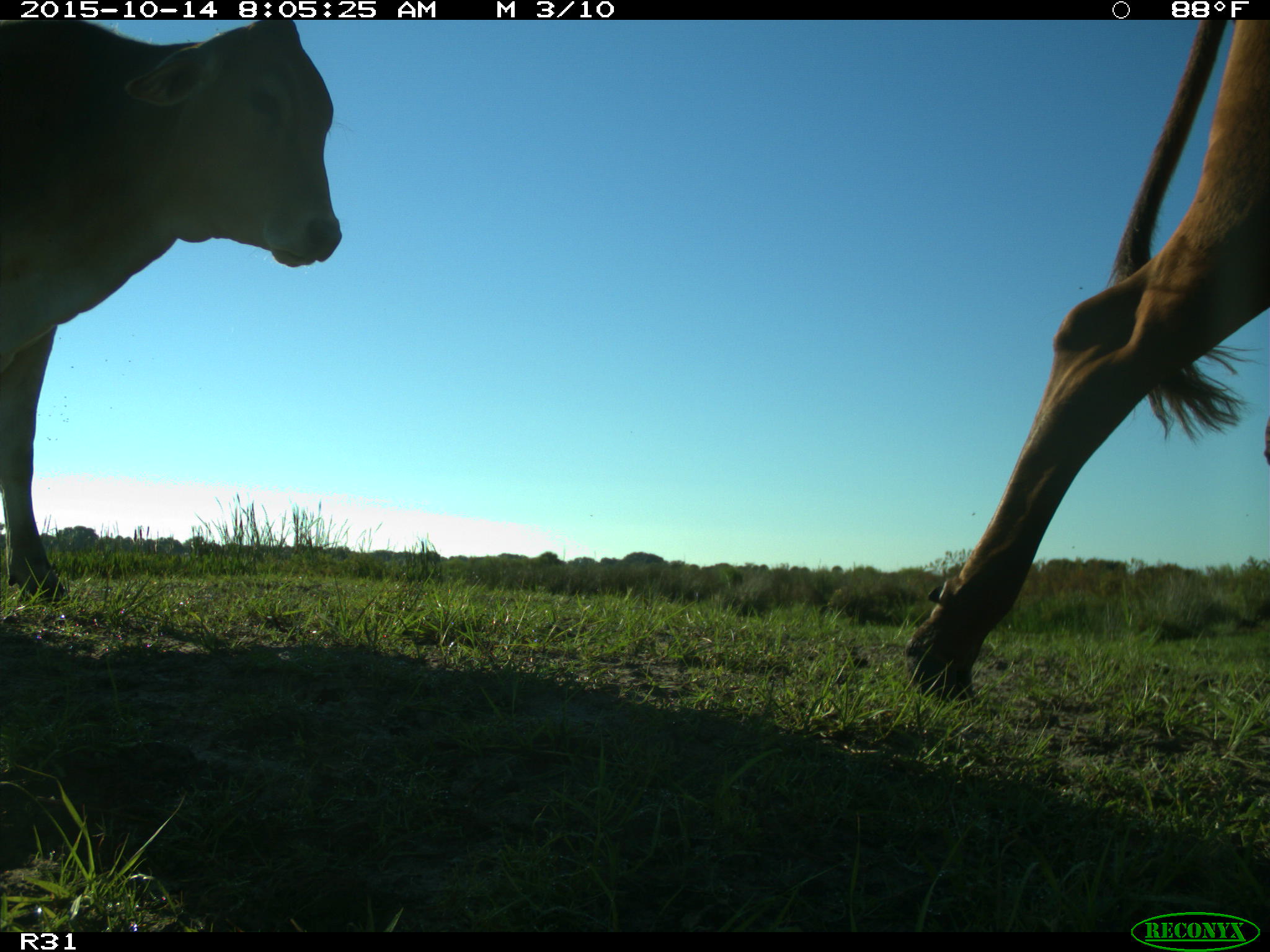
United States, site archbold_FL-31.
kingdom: Animalia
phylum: Chordata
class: Mammalia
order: Artiodactyla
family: Bovidae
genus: Bos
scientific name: Bos taurus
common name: domestic cow